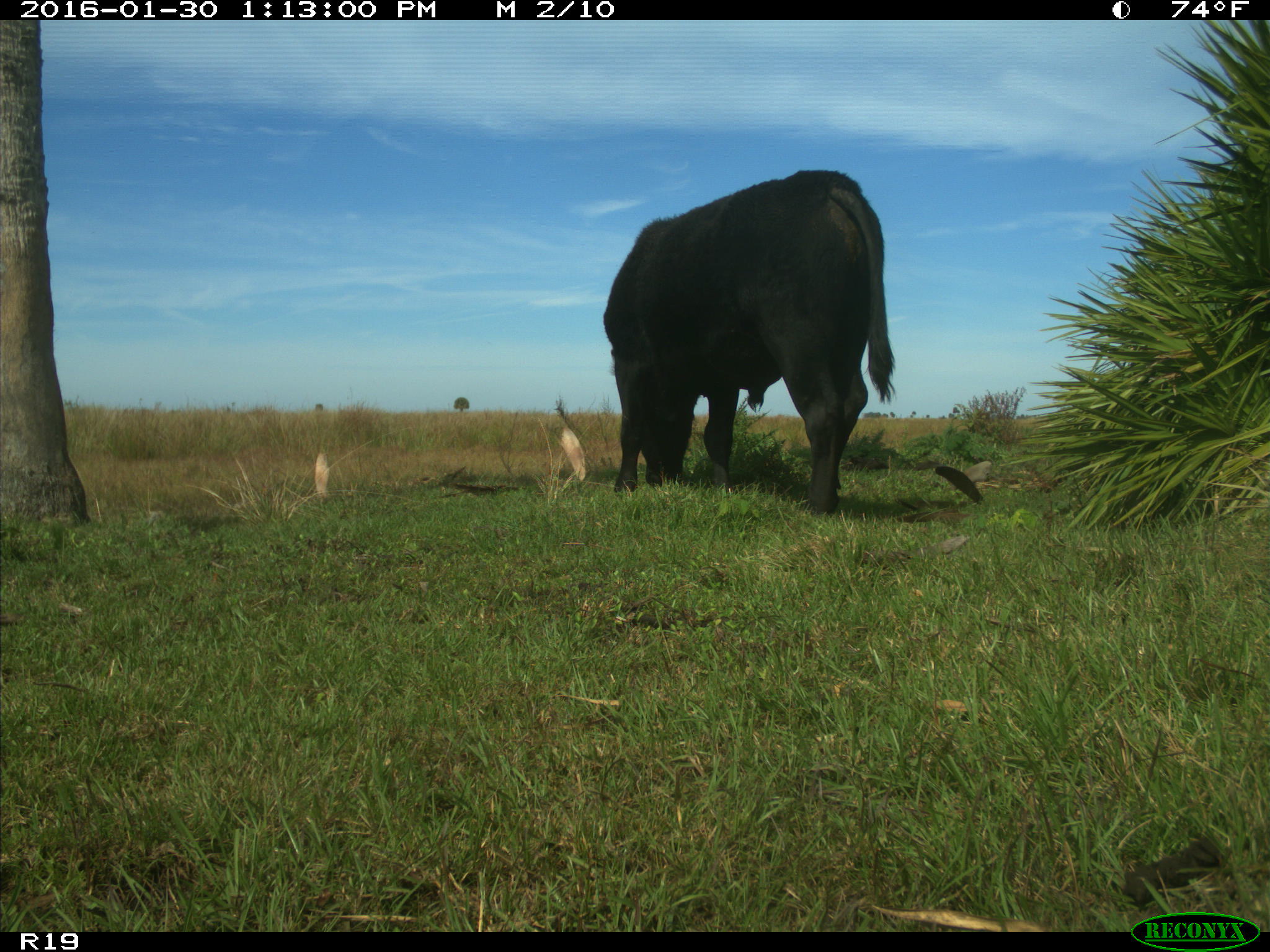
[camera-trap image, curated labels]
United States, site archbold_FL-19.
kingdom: Animalia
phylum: Chordata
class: Mammalia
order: Artiodactyla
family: Bovidae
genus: Bos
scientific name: Bos taurus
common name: domestic cow